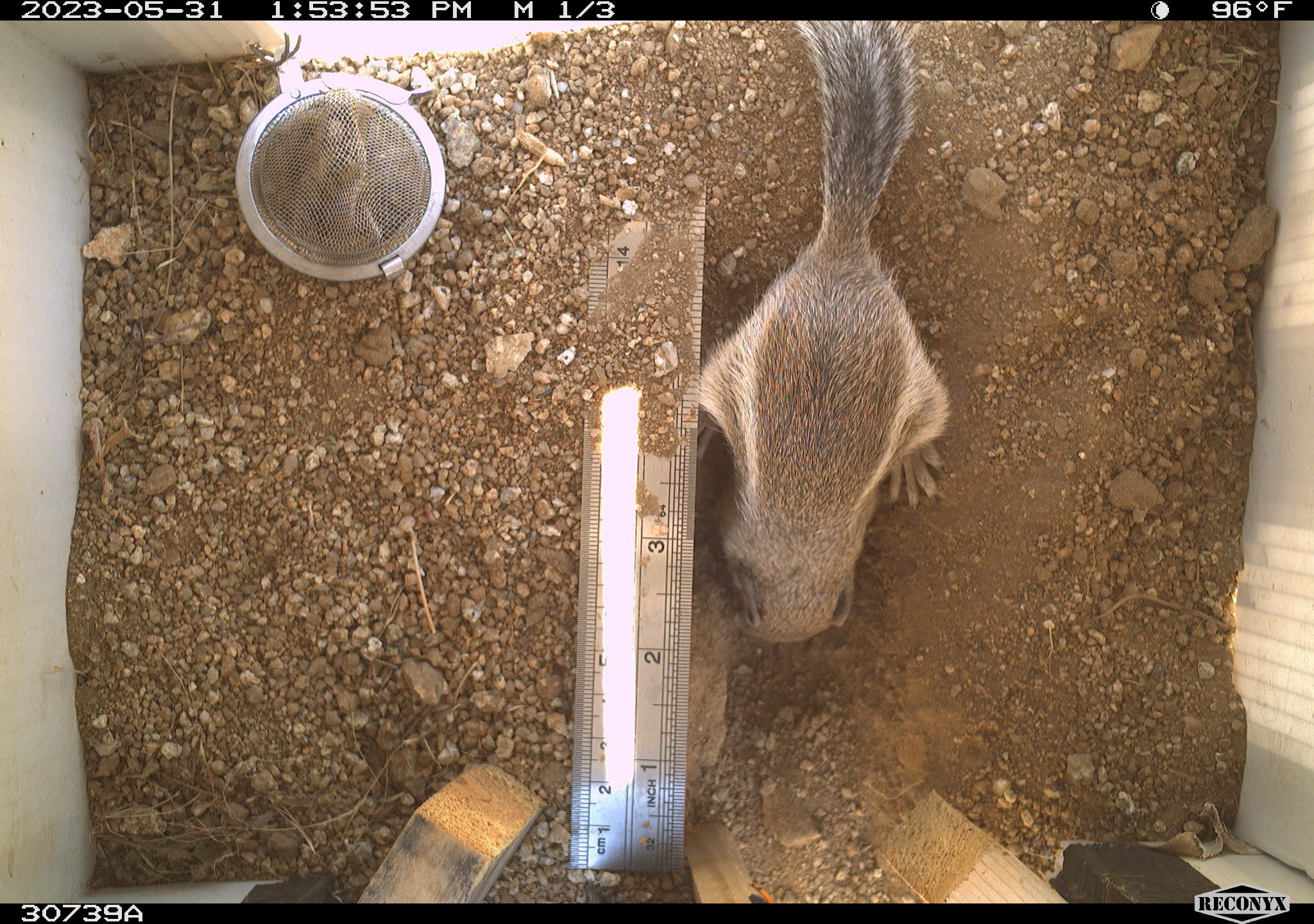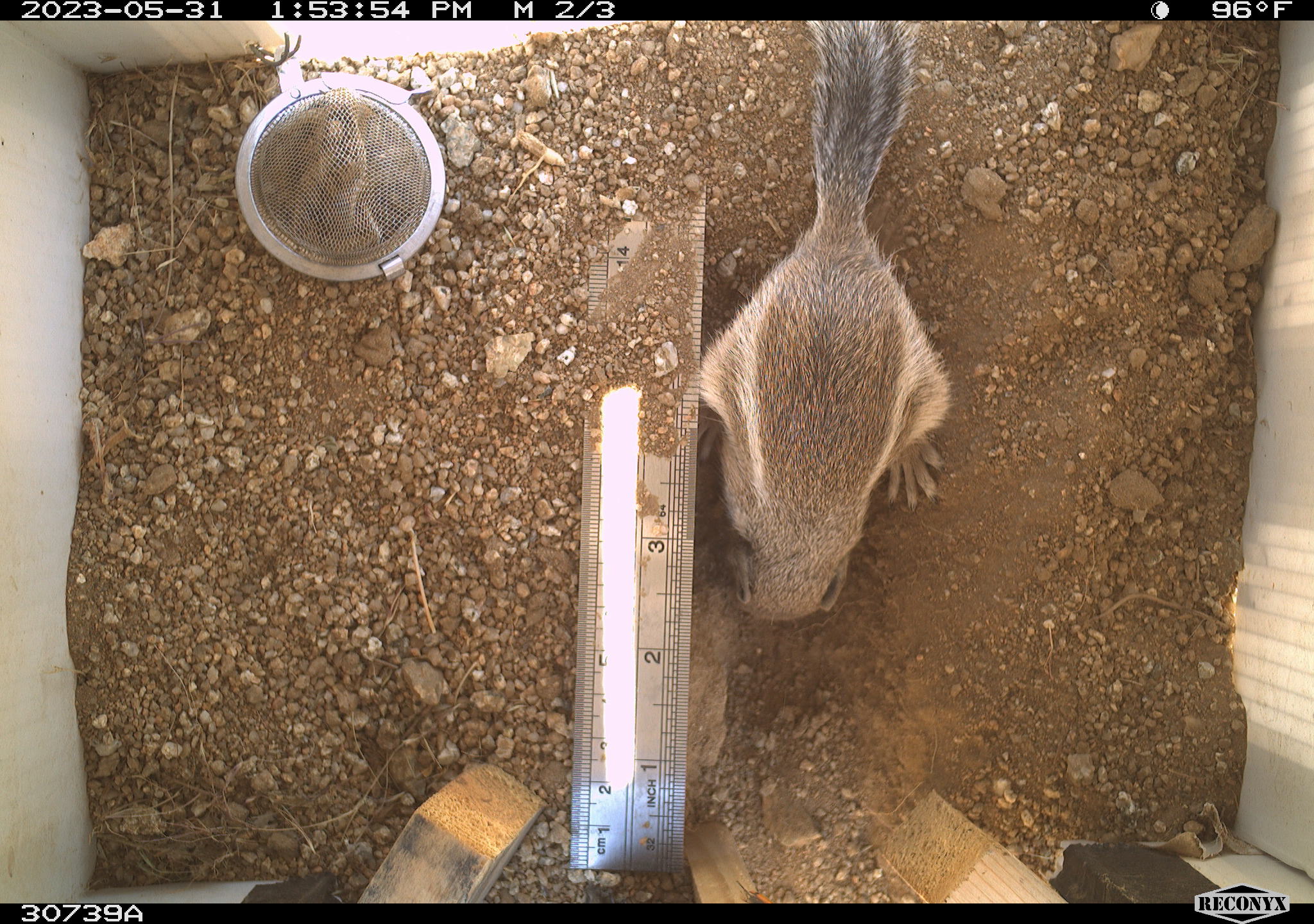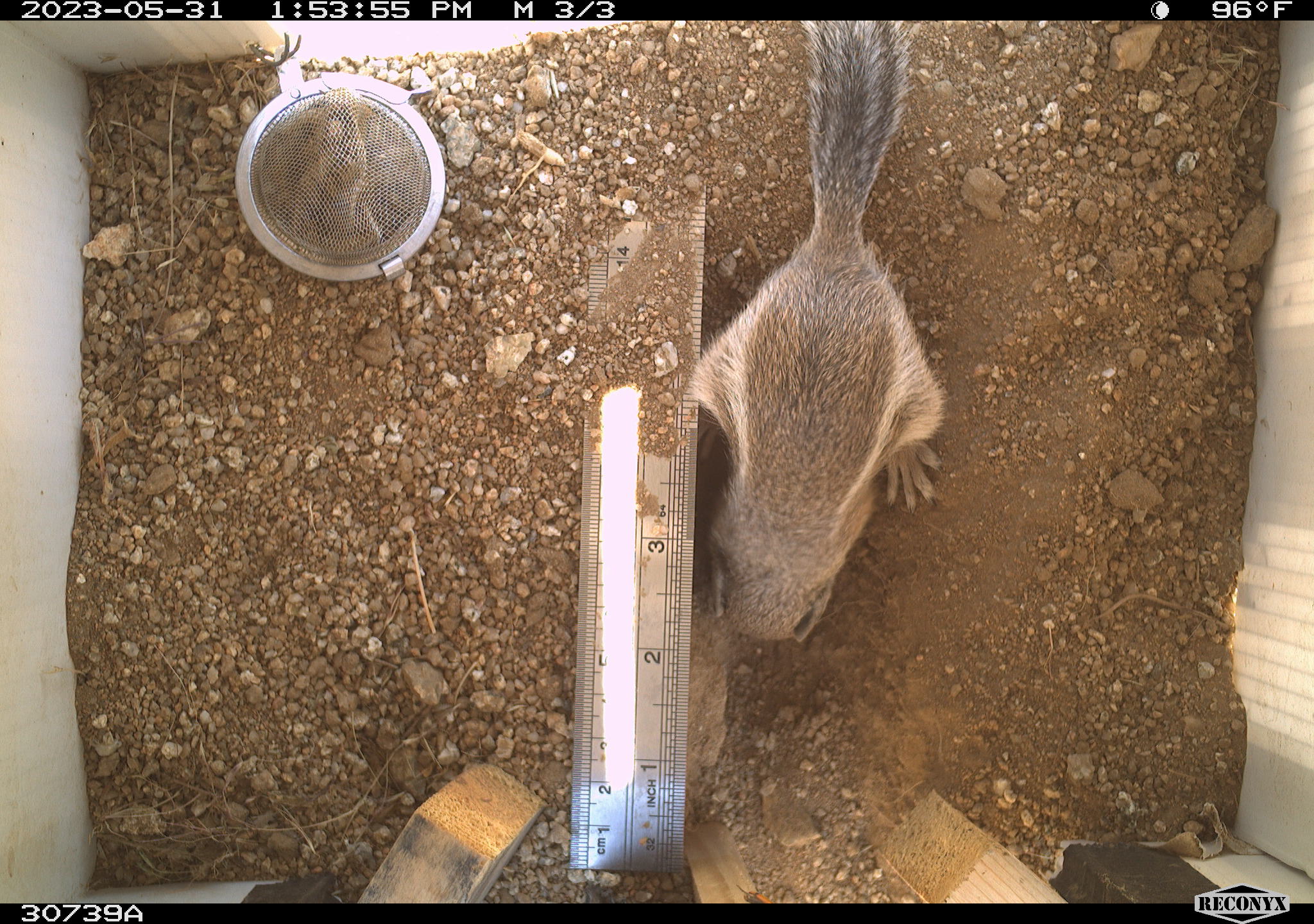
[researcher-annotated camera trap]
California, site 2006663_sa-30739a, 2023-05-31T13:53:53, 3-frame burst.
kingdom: Animalia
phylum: Chordata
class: Mammalia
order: Rodentia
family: Sciuridae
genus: Ammospermophilus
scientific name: Ammospermophilus leucurus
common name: white-tailed antelope squirrel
White-tailed antelope squirrel (Ammospermophilus leucurus).